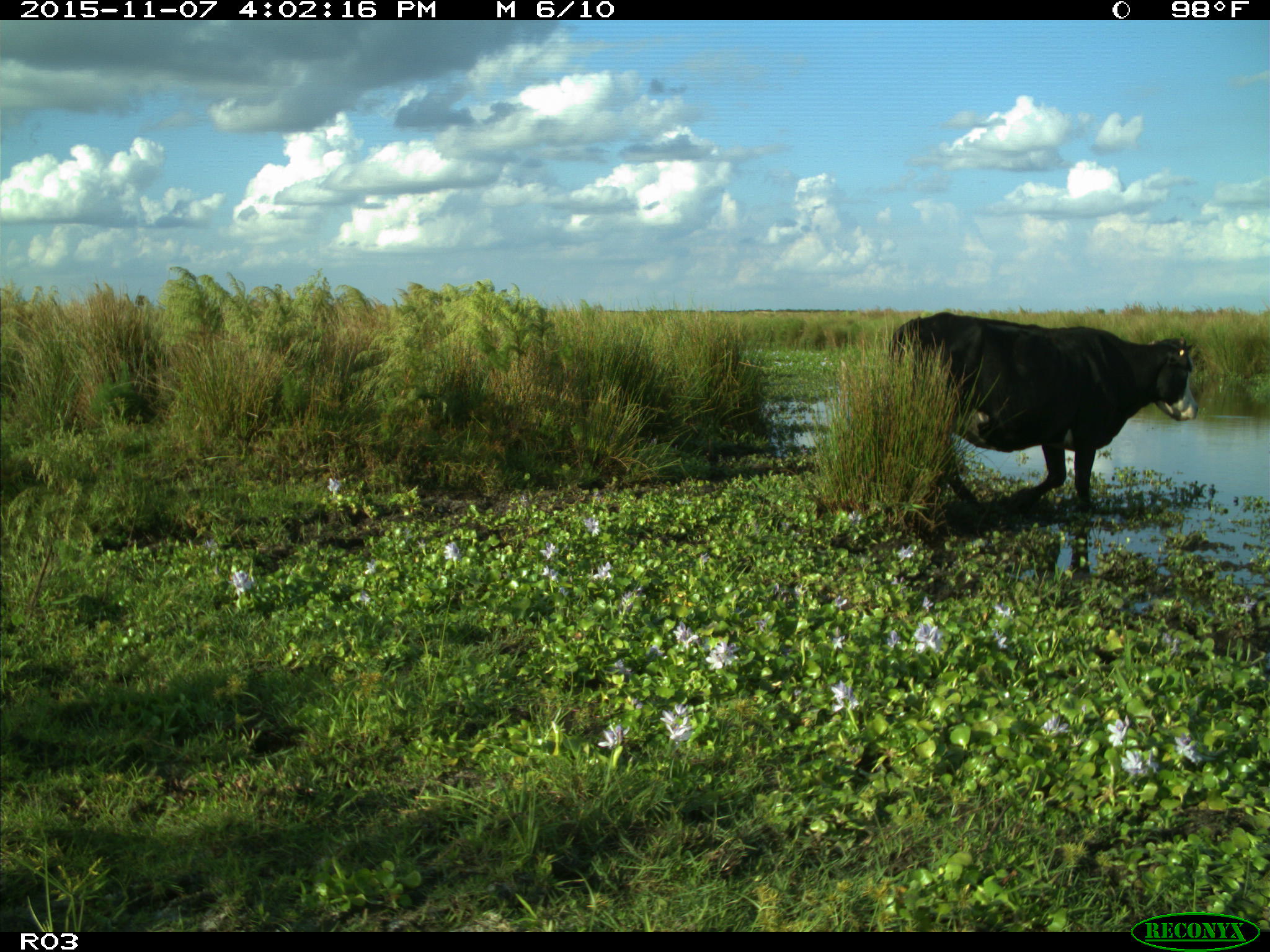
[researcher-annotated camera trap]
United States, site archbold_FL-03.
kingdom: Animalia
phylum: Chordata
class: Mammalia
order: Artiodactyla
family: Bovidae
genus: Bos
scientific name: Bos taurus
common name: domestic cow